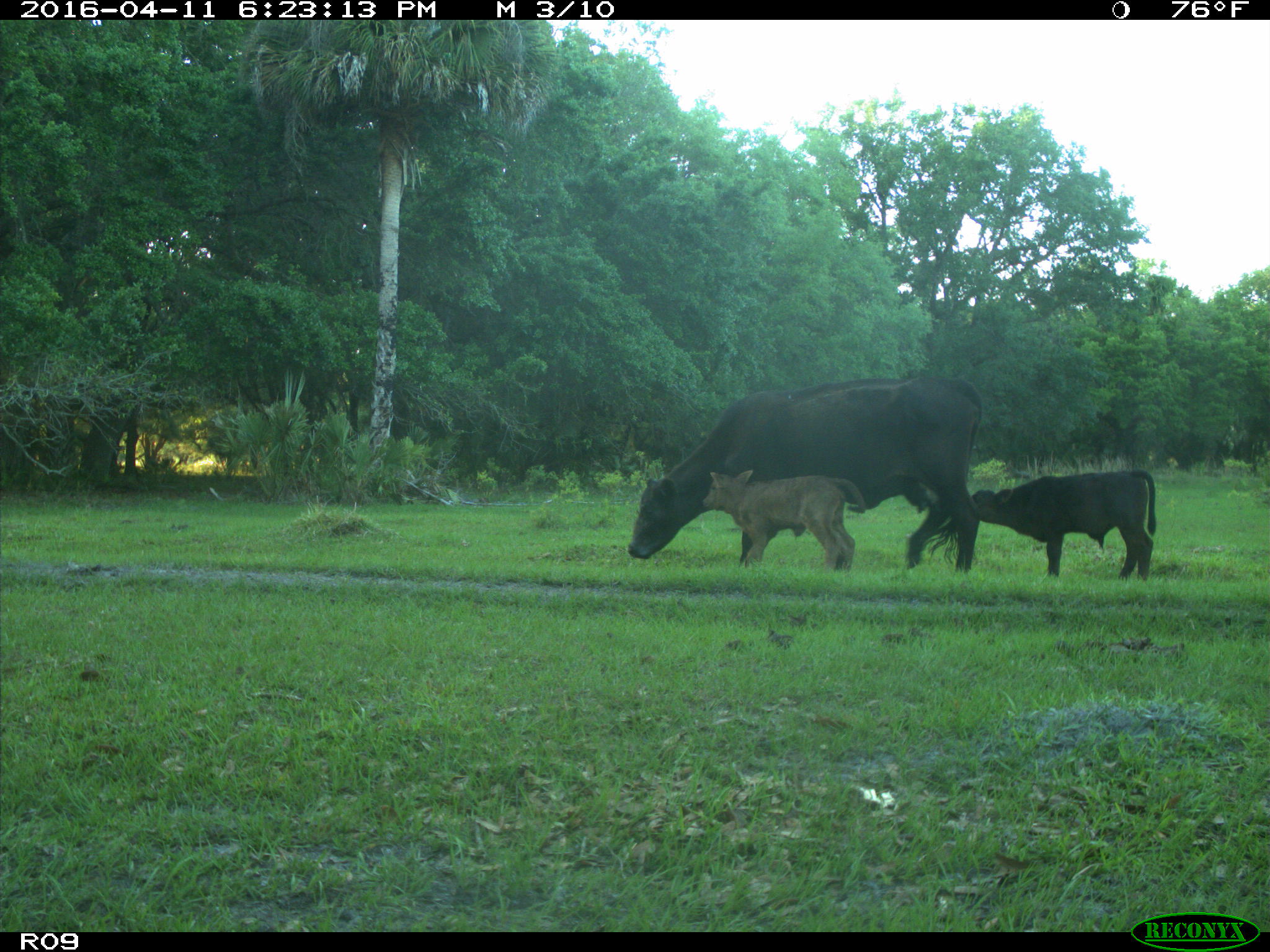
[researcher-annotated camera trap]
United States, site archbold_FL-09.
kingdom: Animalia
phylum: Chordata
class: Mammalia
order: Artiodactyla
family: Bovidae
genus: Bos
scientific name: Bos taurus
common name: domestic cow